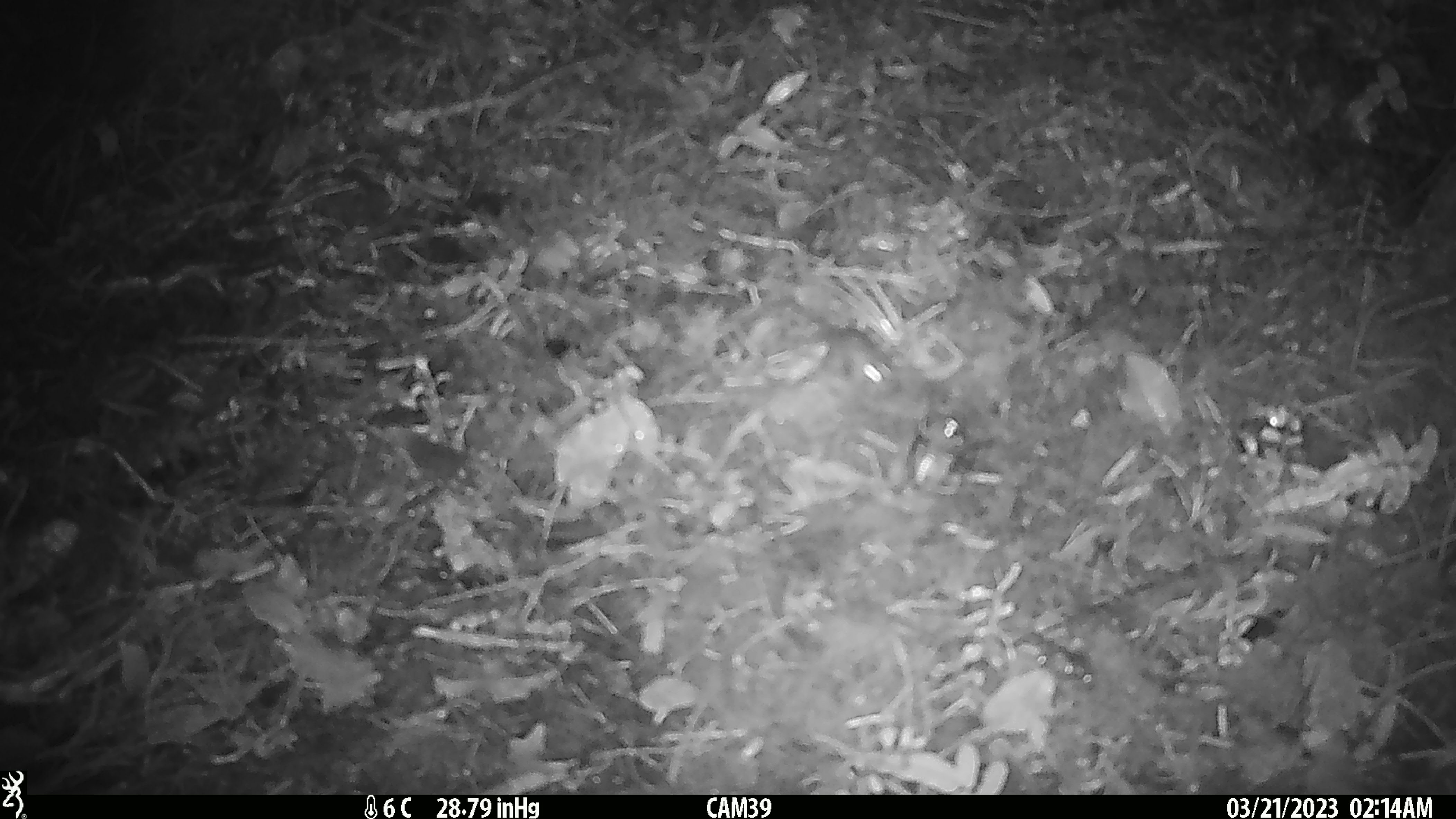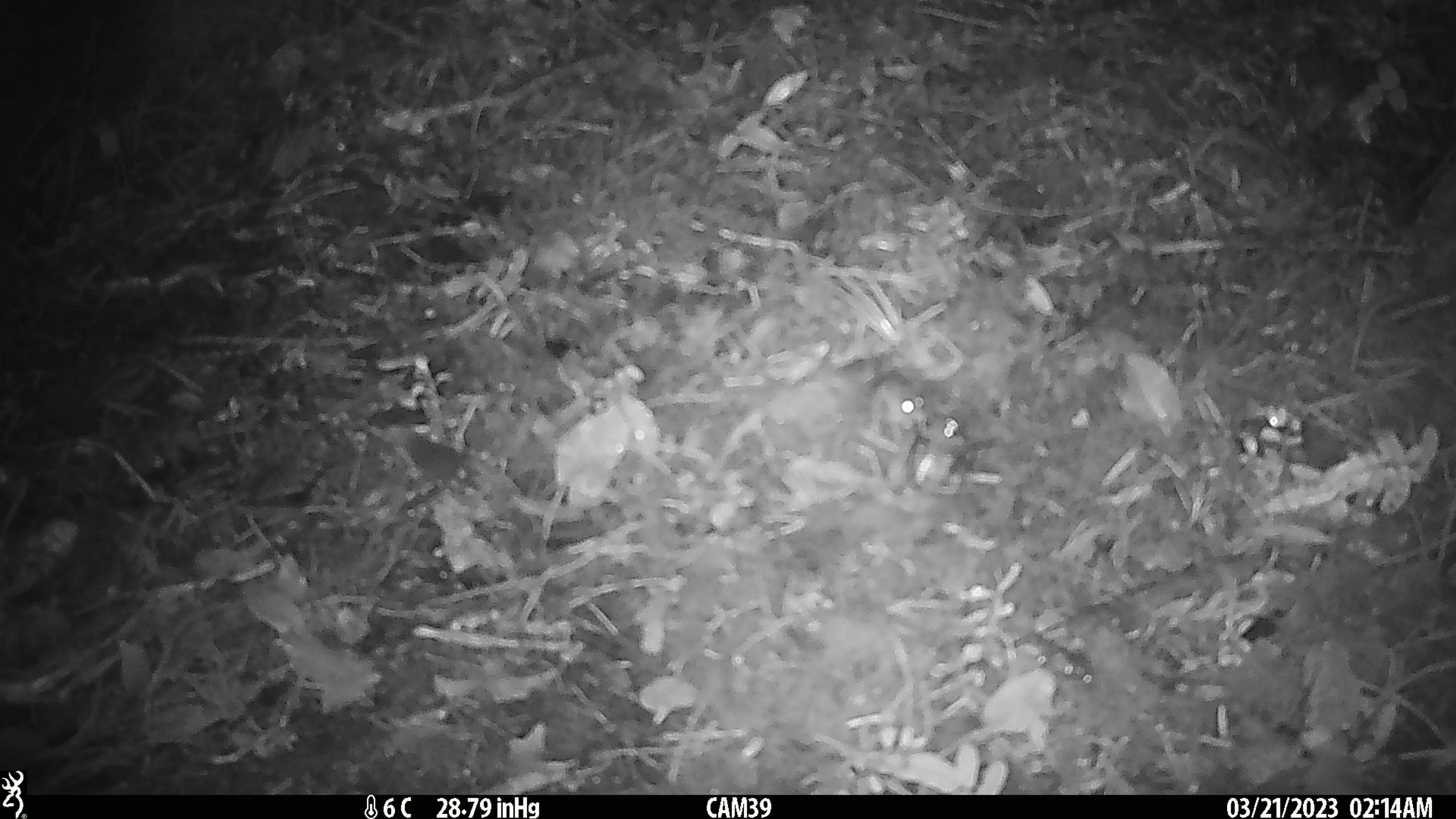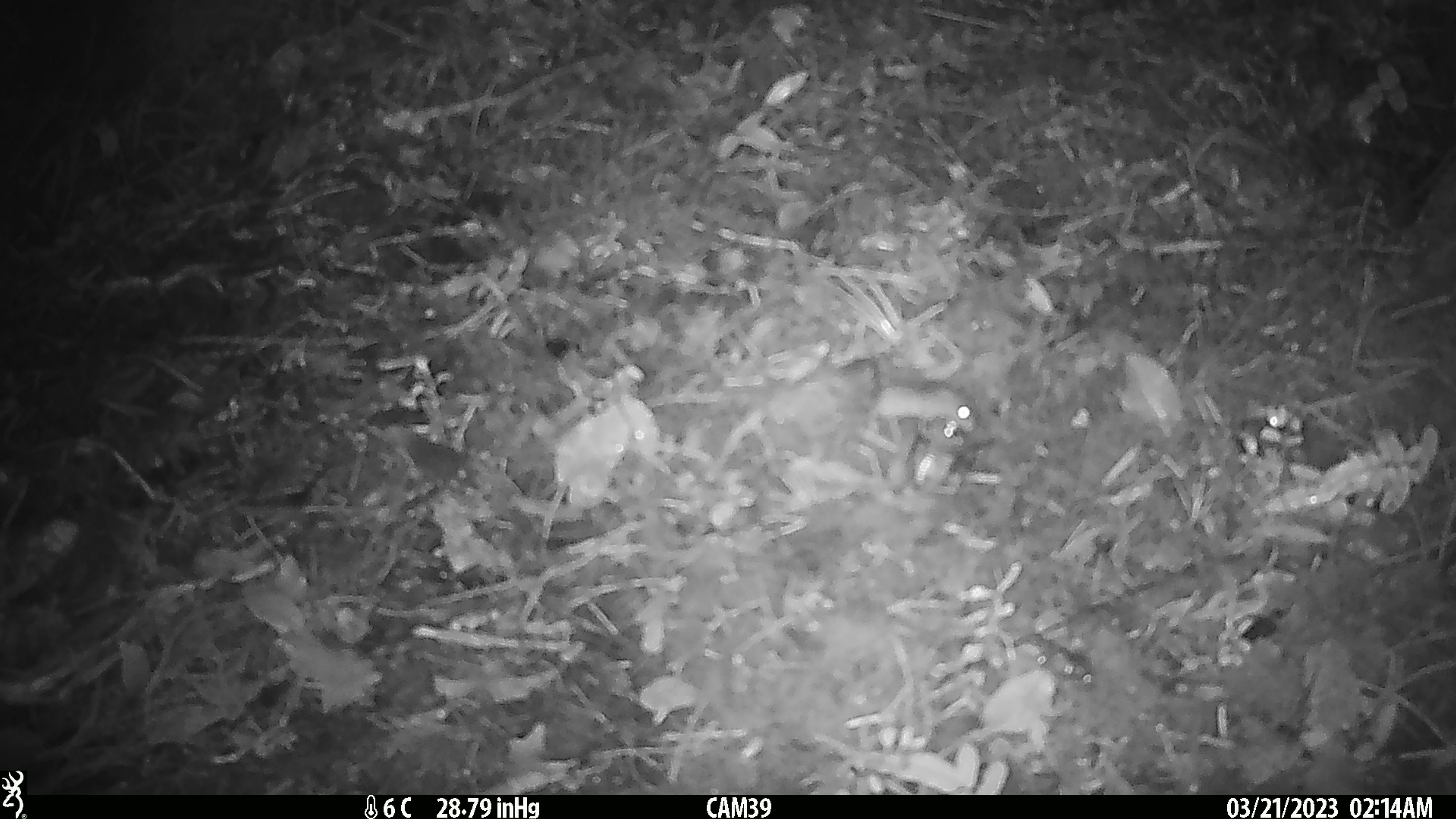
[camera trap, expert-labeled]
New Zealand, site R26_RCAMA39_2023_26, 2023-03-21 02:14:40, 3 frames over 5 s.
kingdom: Animalia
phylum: Chordata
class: Mammalia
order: Rodentia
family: Muridae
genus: Mus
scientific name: Mus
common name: mouse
Mouse (Mus).